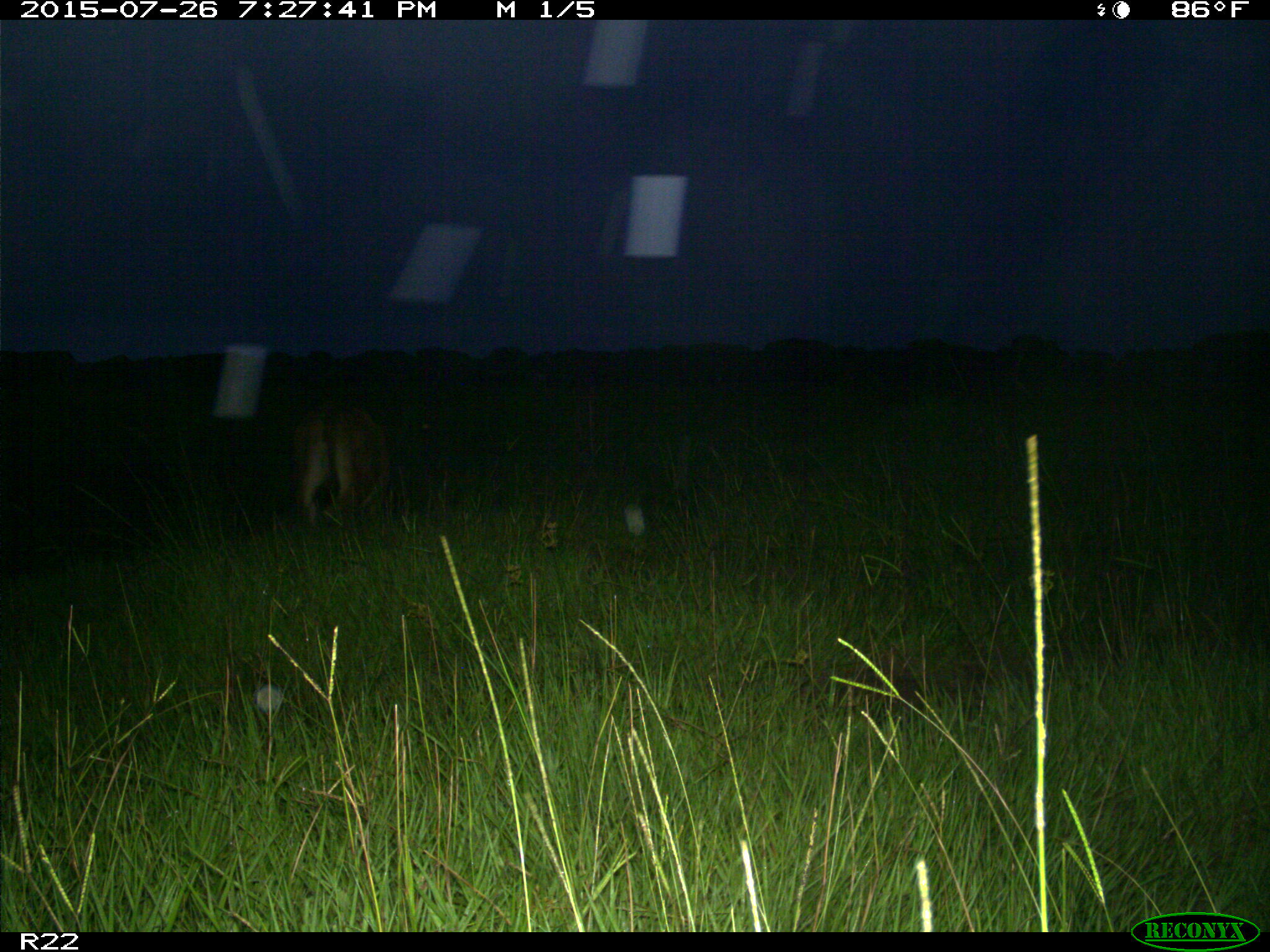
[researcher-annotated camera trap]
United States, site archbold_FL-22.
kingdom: Animalia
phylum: Chordata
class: Mammalia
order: Artiodactyla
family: Bovidae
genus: Bos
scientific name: Bos taurus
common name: domestic cow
Bos taurus (domestic cow).